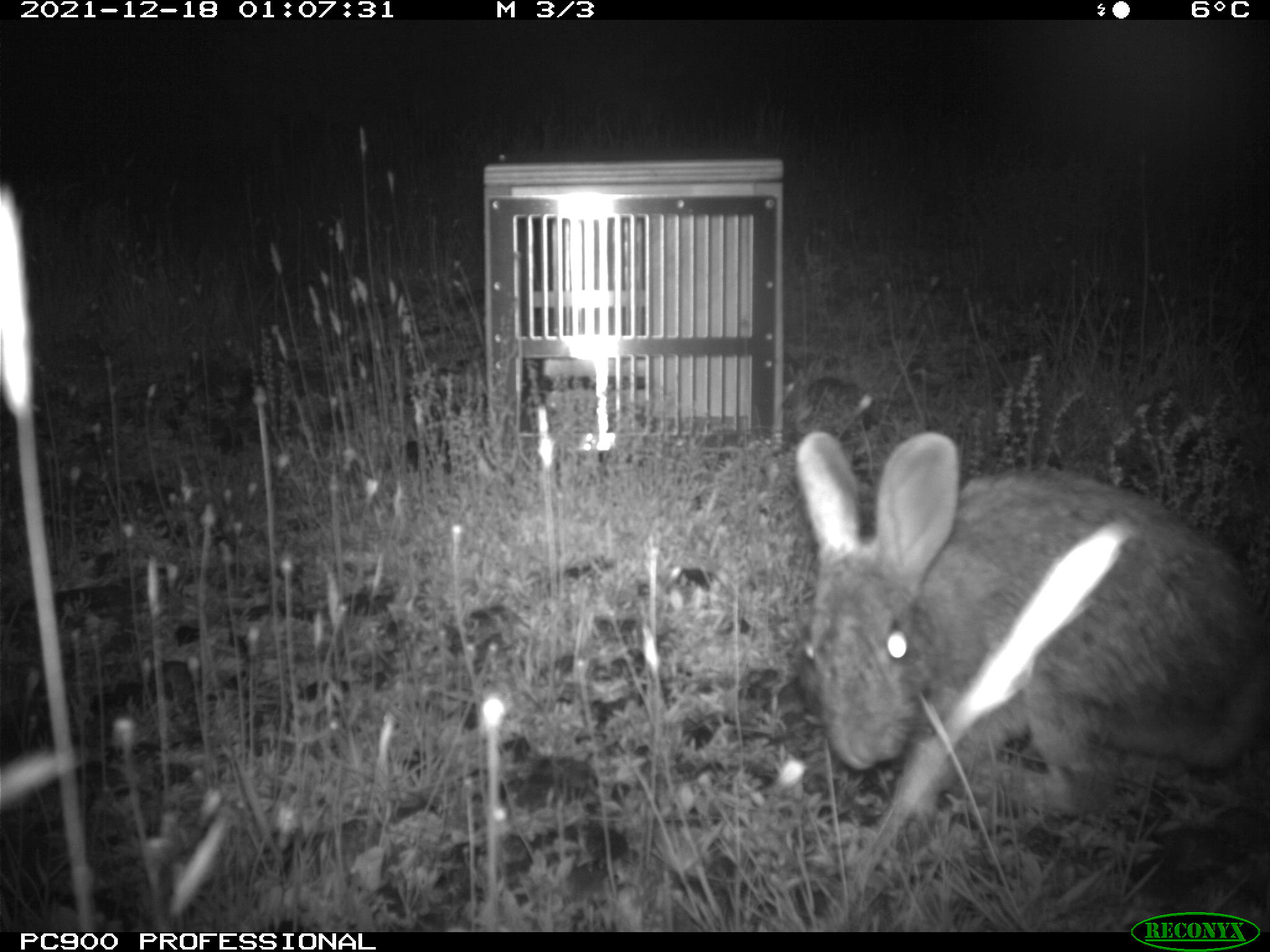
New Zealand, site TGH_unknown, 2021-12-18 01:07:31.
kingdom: Animalia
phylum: Chordata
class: Mammalia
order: Lagomorpha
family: Leporidae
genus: Oryctolagus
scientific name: Oryctolagus cuniculus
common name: european rabbit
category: rabbit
Rabbit (european rabbit) (Oryctolagus cuniculus).